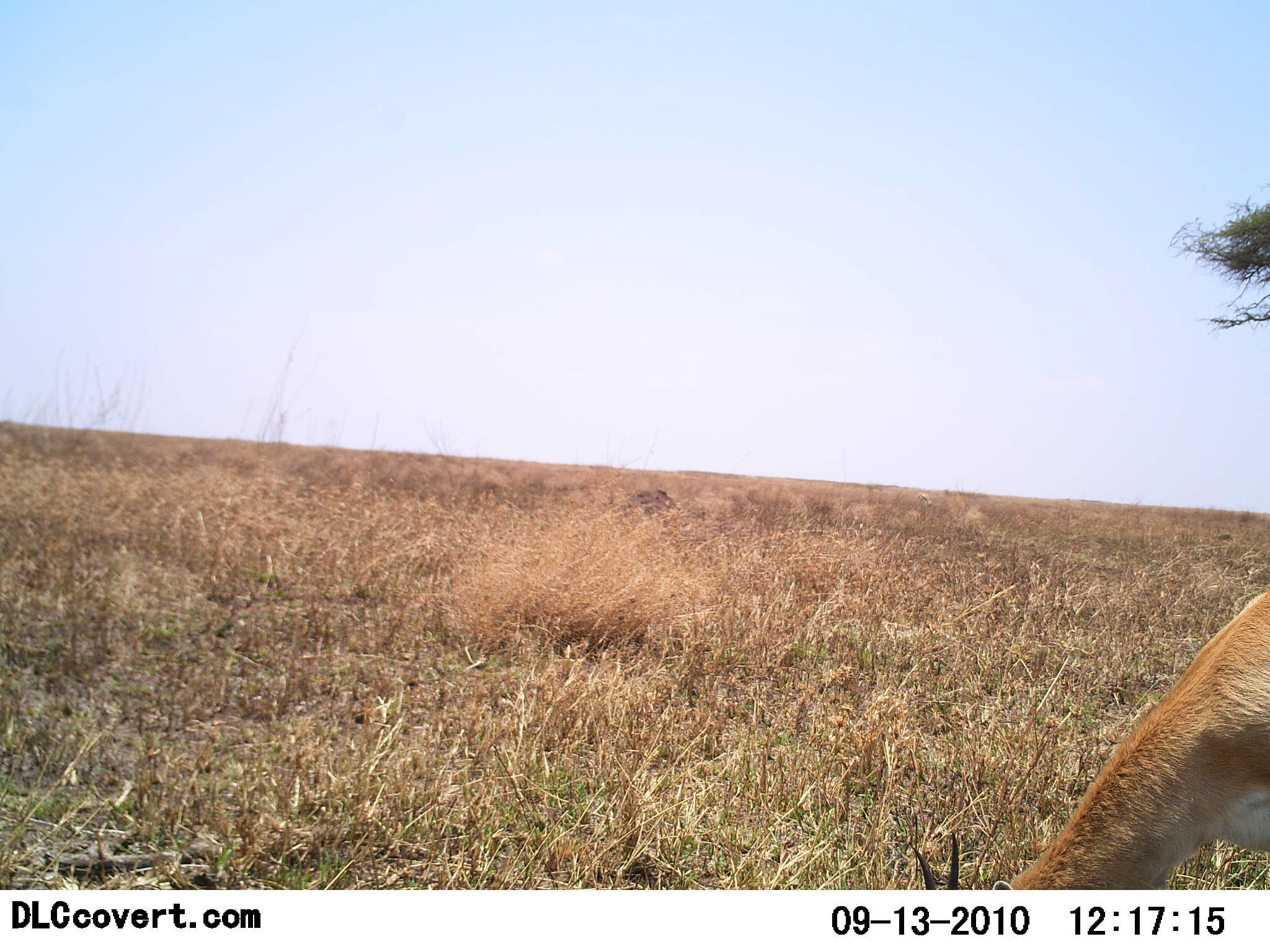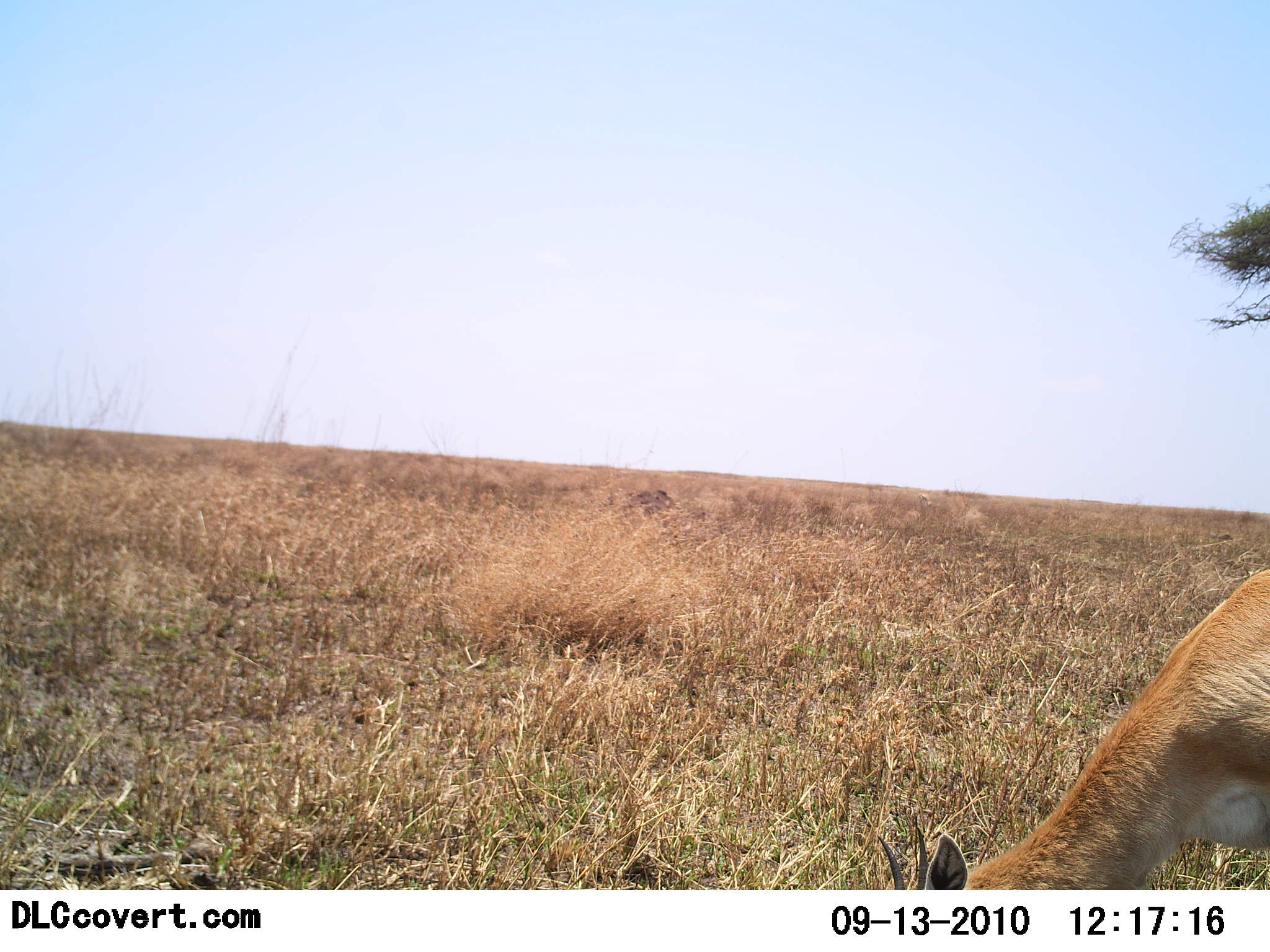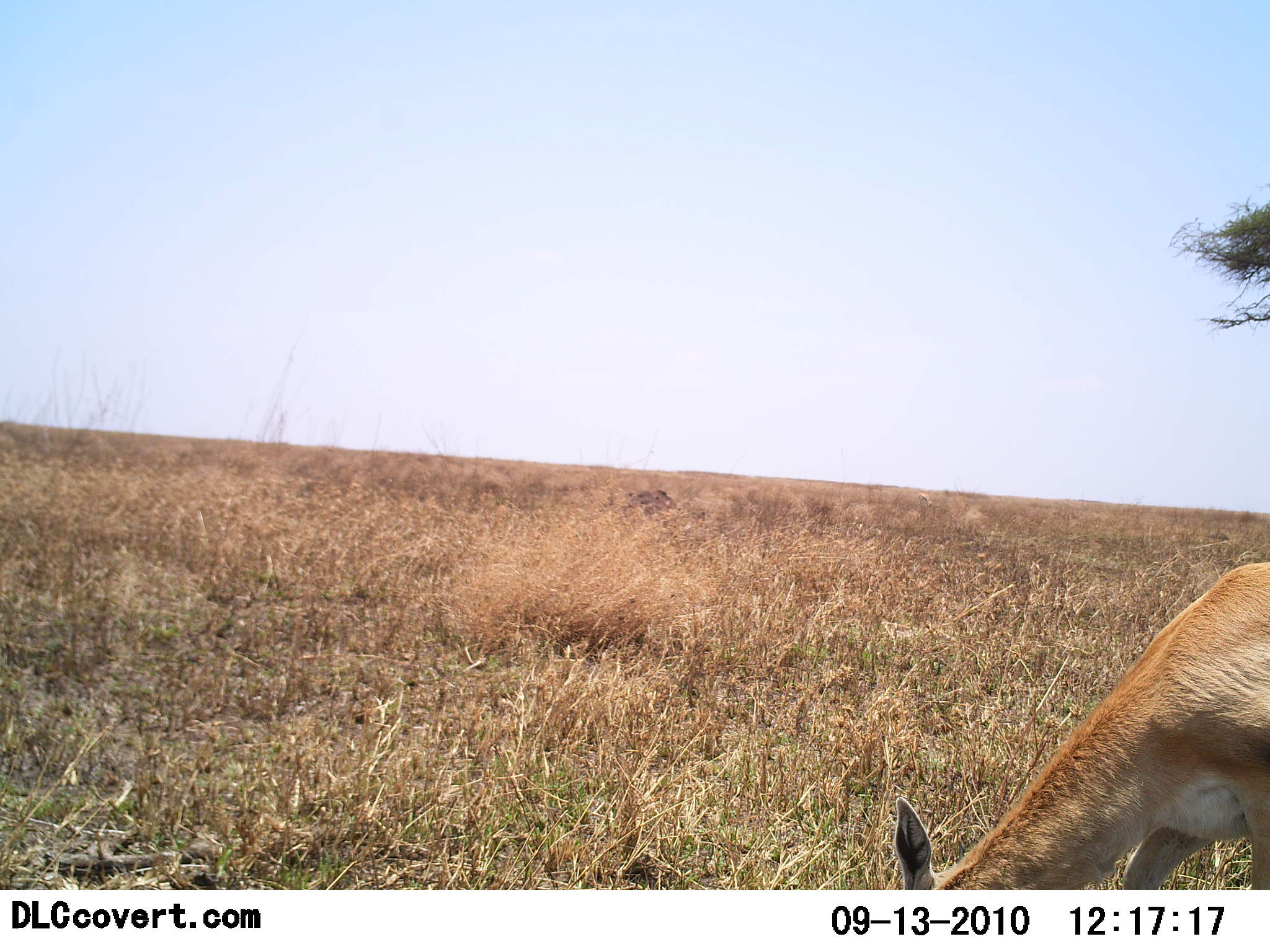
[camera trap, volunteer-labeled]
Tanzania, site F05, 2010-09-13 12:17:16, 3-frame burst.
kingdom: Animalia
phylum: Chordata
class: Mammalia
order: Artiodactyla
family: Bovidae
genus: Nanger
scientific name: Nanger granti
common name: grant's gazelle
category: gazellegrants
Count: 1.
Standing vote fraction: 15%.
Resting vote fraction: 0%.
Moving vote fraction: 0%.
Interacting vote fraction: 0%.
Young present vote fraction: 0%.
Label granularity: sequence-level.